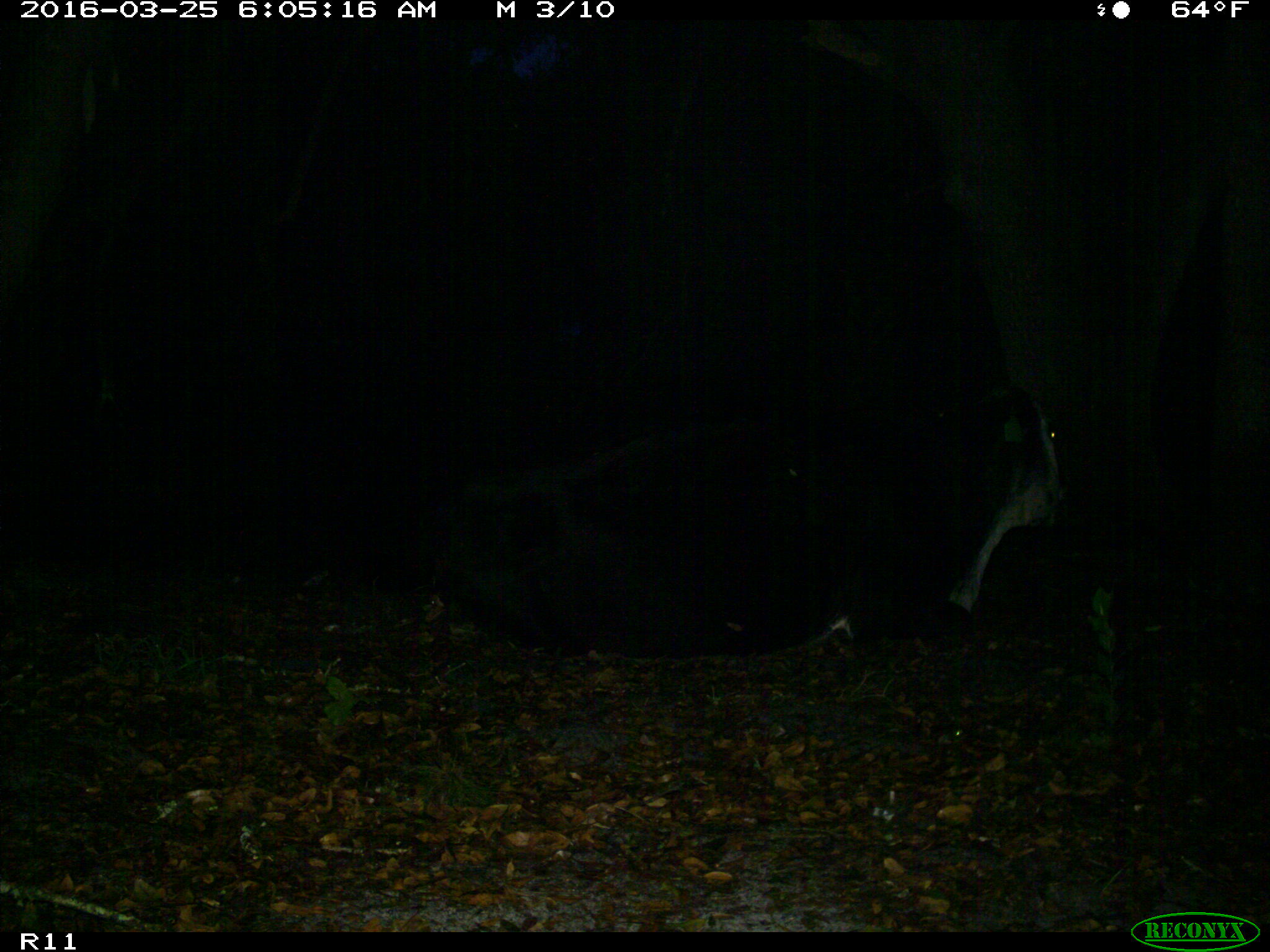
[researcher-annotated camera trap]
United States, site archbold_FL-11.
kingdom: Animalia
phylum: Chordata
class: Mammalia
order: Artiodactyla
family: Bovidae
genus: Bos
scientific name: Bos taurus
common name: domestic cow